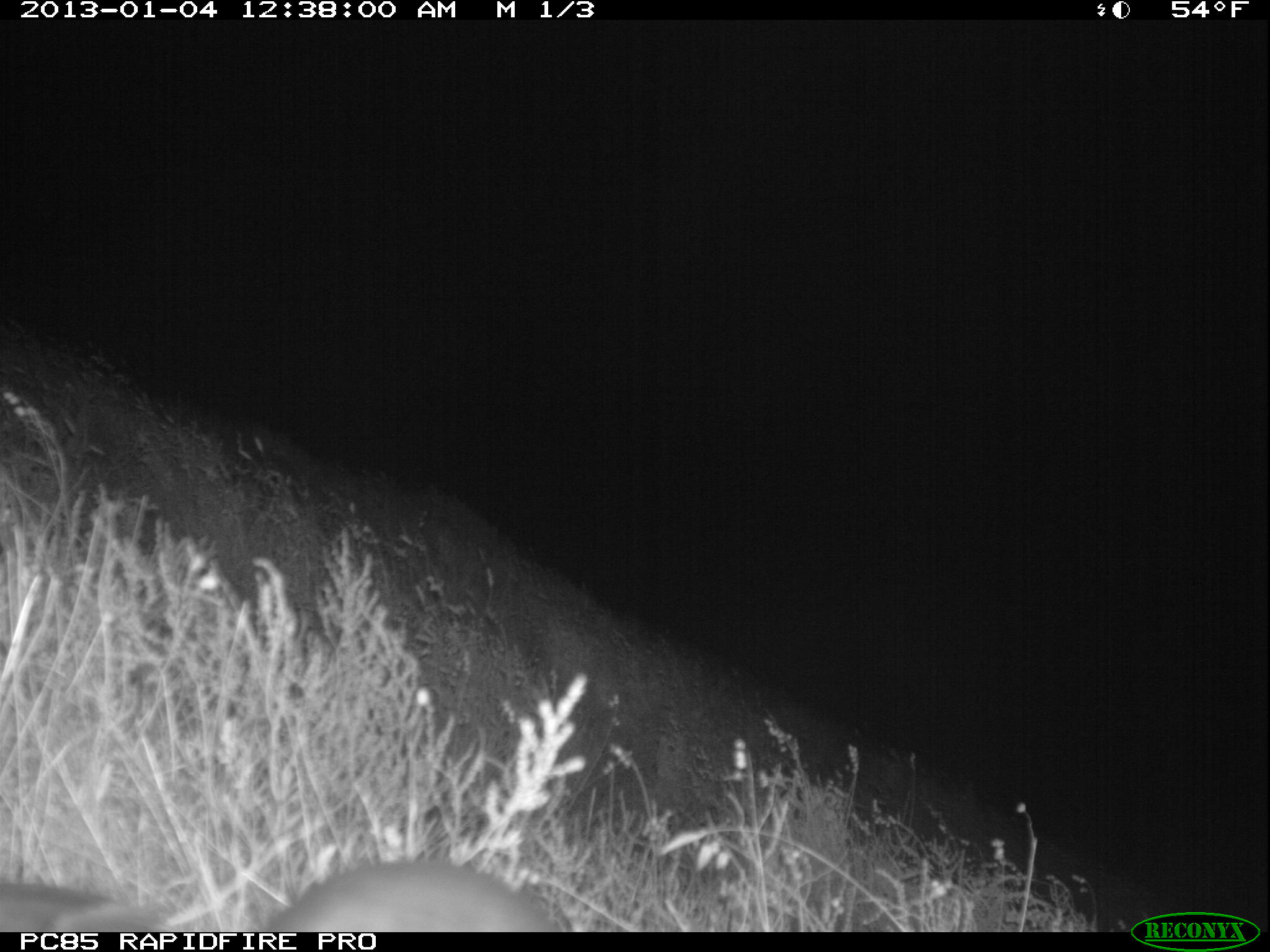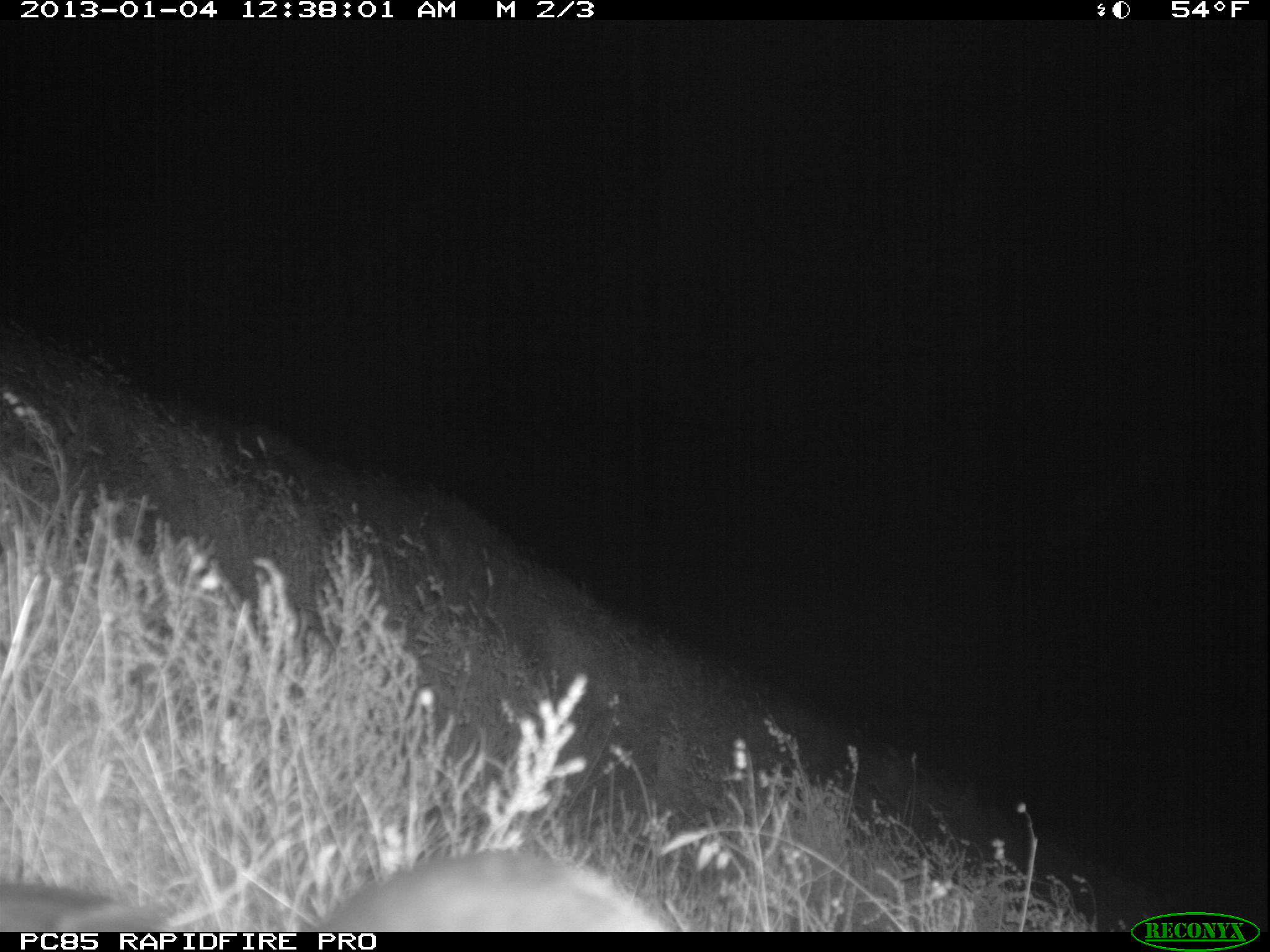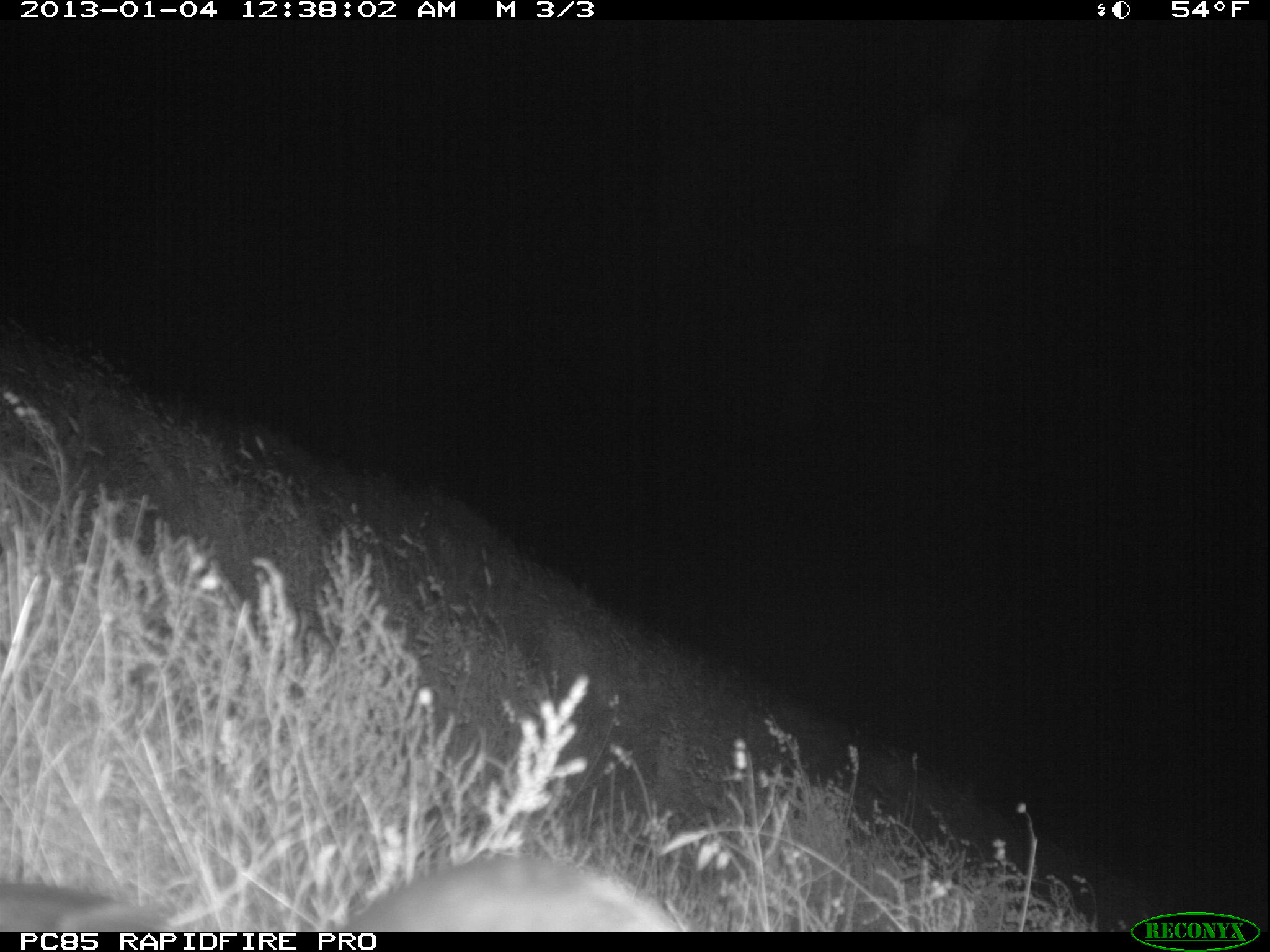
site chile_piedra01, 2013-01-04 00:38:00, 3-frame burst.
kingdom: Animalia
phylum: Chordata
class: Aves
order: Procellariiformes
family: Procellariidae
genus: Calonectris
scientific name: Calonectris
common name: shearwater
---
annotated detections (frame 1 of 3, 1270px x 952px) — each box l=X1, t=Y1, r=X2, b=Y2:
shearwater: l=0, t=859, r=561, b=932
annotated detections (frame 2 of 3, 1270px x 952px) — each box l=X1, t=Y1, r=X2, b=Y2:
shearwater: l=0, t=843, r=676, b=933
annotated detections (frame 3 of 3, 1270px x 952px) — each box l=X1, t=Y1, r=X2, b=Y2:
shearwater: l=0, t=847, r=680, b=934